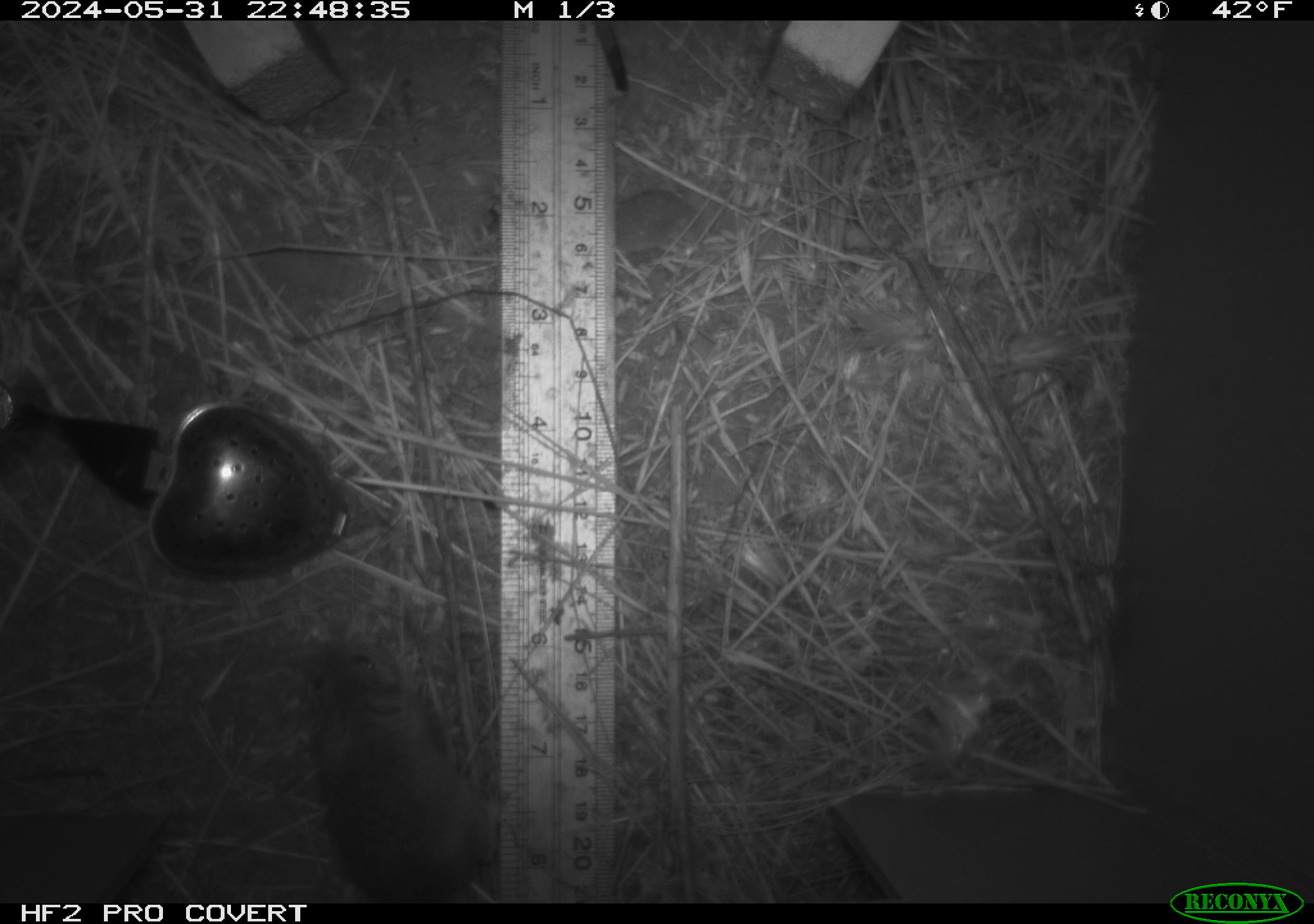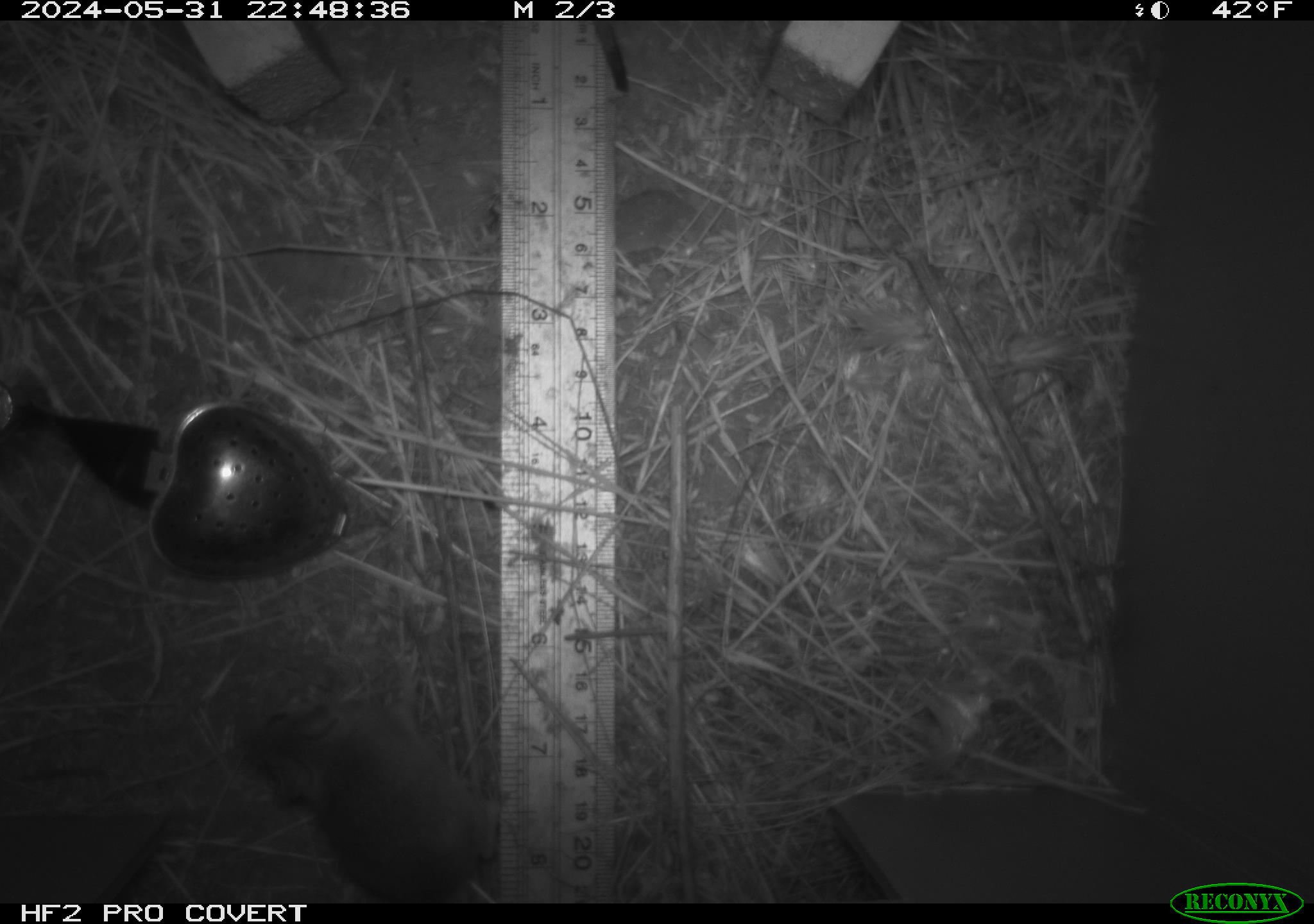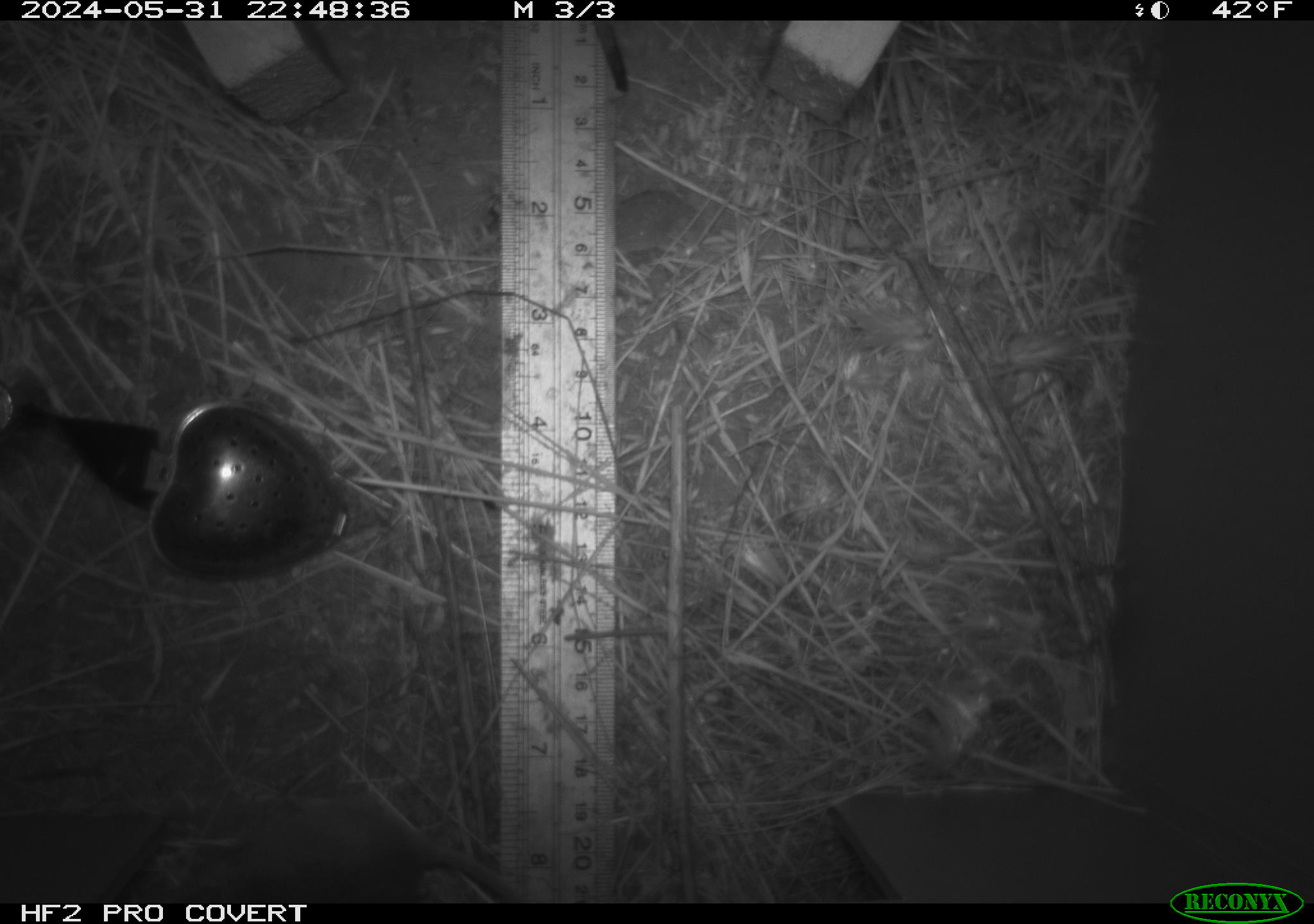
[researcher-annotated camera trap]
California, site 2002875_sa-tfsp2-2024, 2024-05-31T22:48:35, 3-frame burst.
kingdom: Animalia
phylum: Chordata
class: Mammalia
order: Rodentia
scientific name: Rodentia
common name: mouse species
Mouse species (Rodentia).